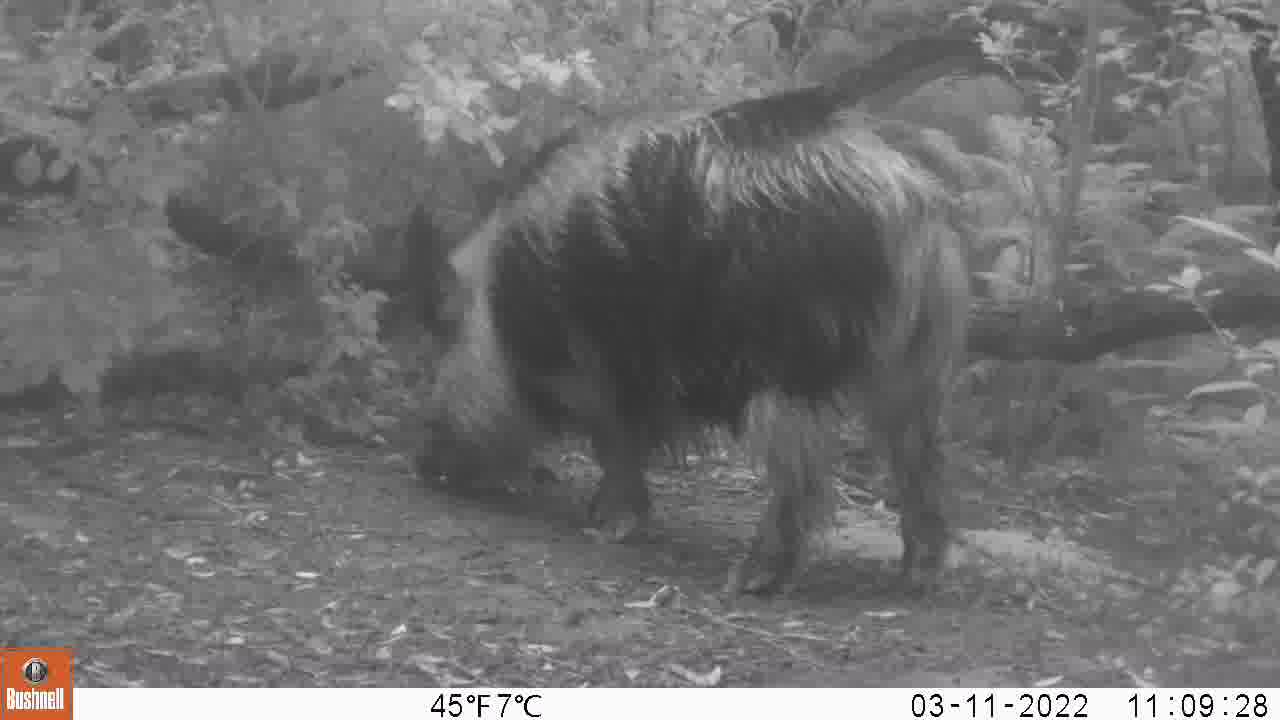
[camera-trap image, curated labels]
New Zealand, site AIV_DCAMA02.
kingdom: Animalia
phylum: Chordata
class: Mammalia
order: Artiodactyla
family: Suidae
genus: Sus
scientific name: Sus scrofa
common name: pig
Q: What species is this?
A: Pig (Sus scrofa).